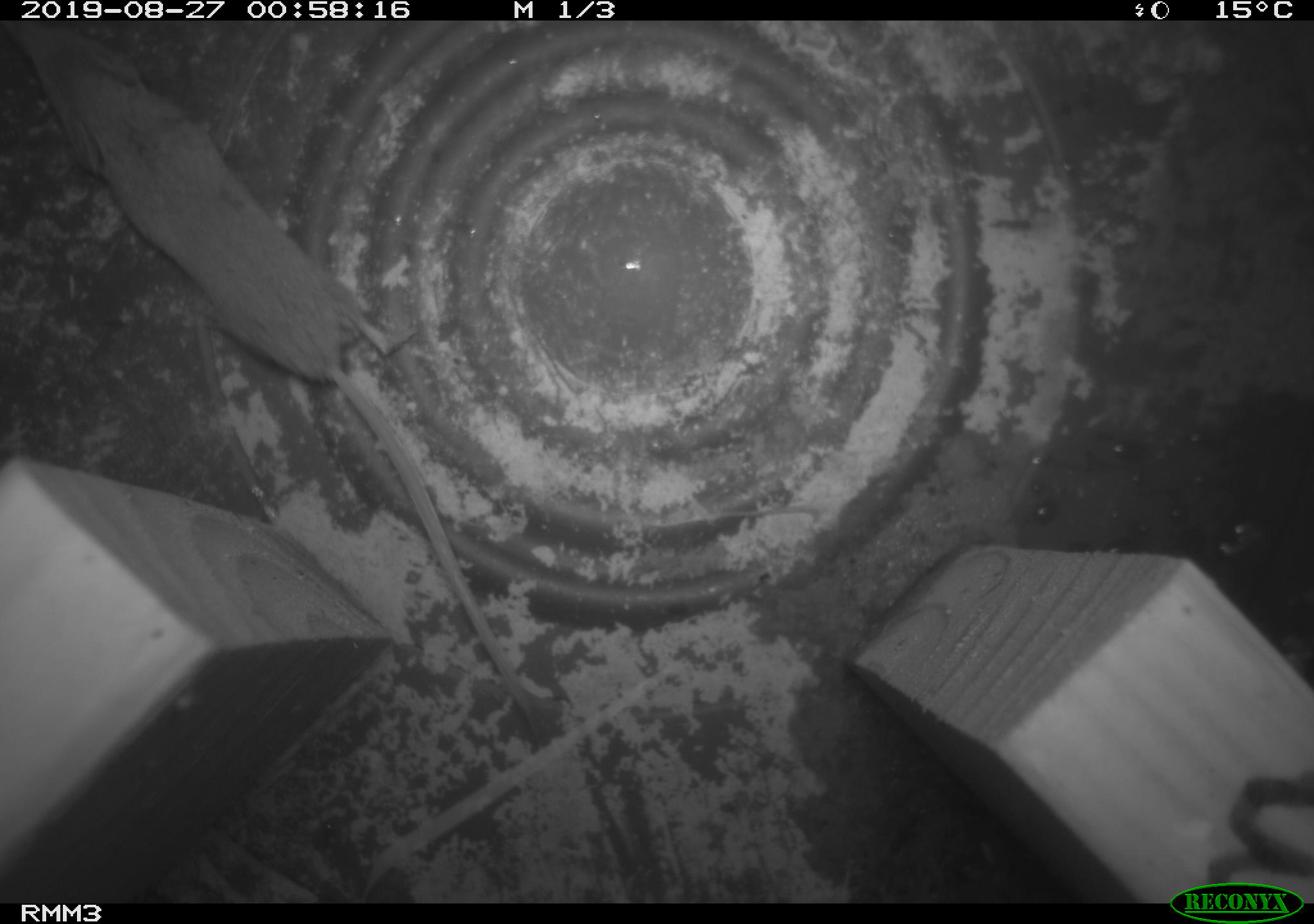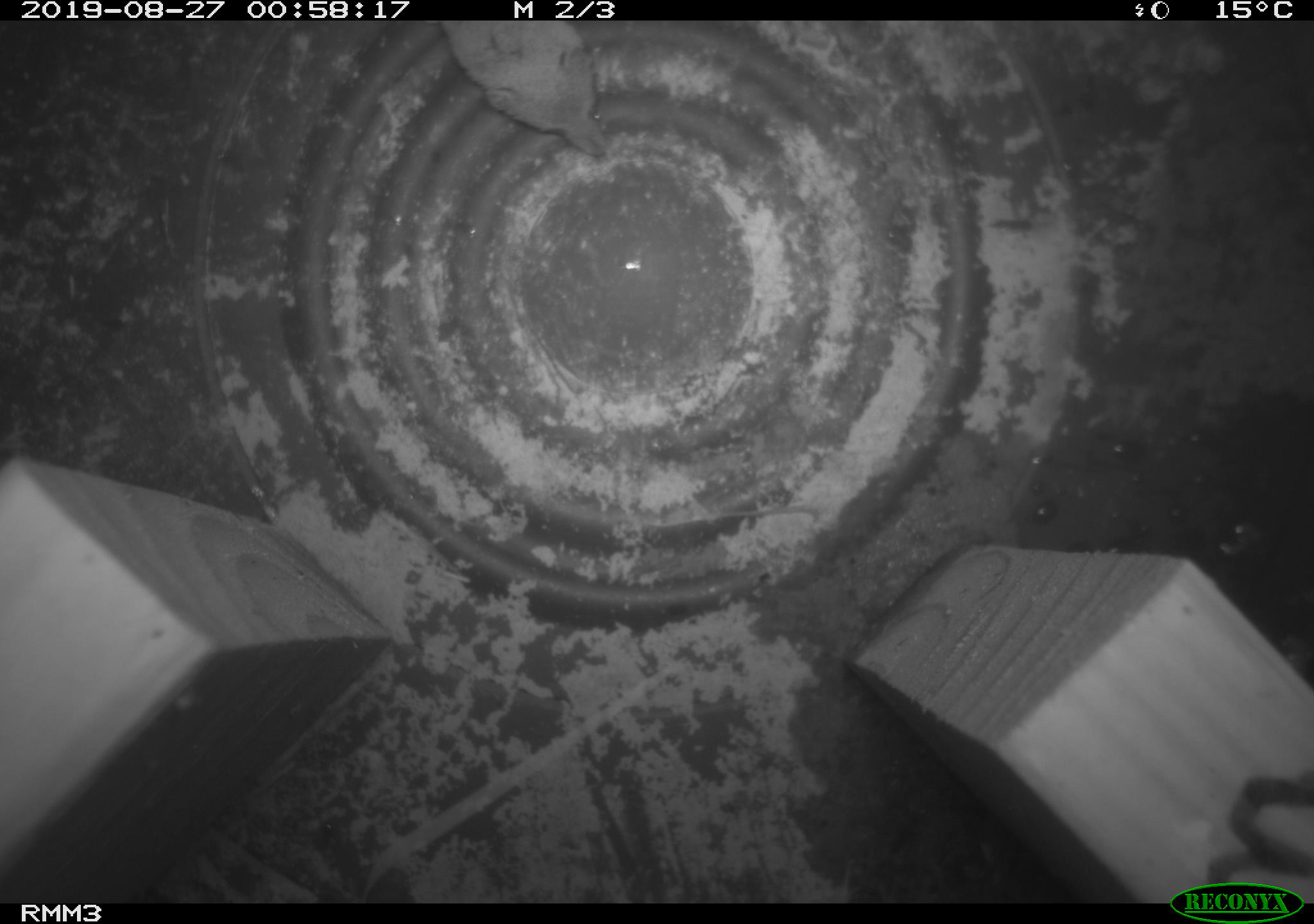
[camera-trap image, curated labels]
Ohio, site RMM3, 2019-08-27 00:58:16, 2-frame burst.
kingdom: Animalia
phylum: Chordata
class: Mammalia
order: Eulipotyphla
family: Soricidae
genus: Sorex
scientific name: Sorex cinereus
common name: masked shrew